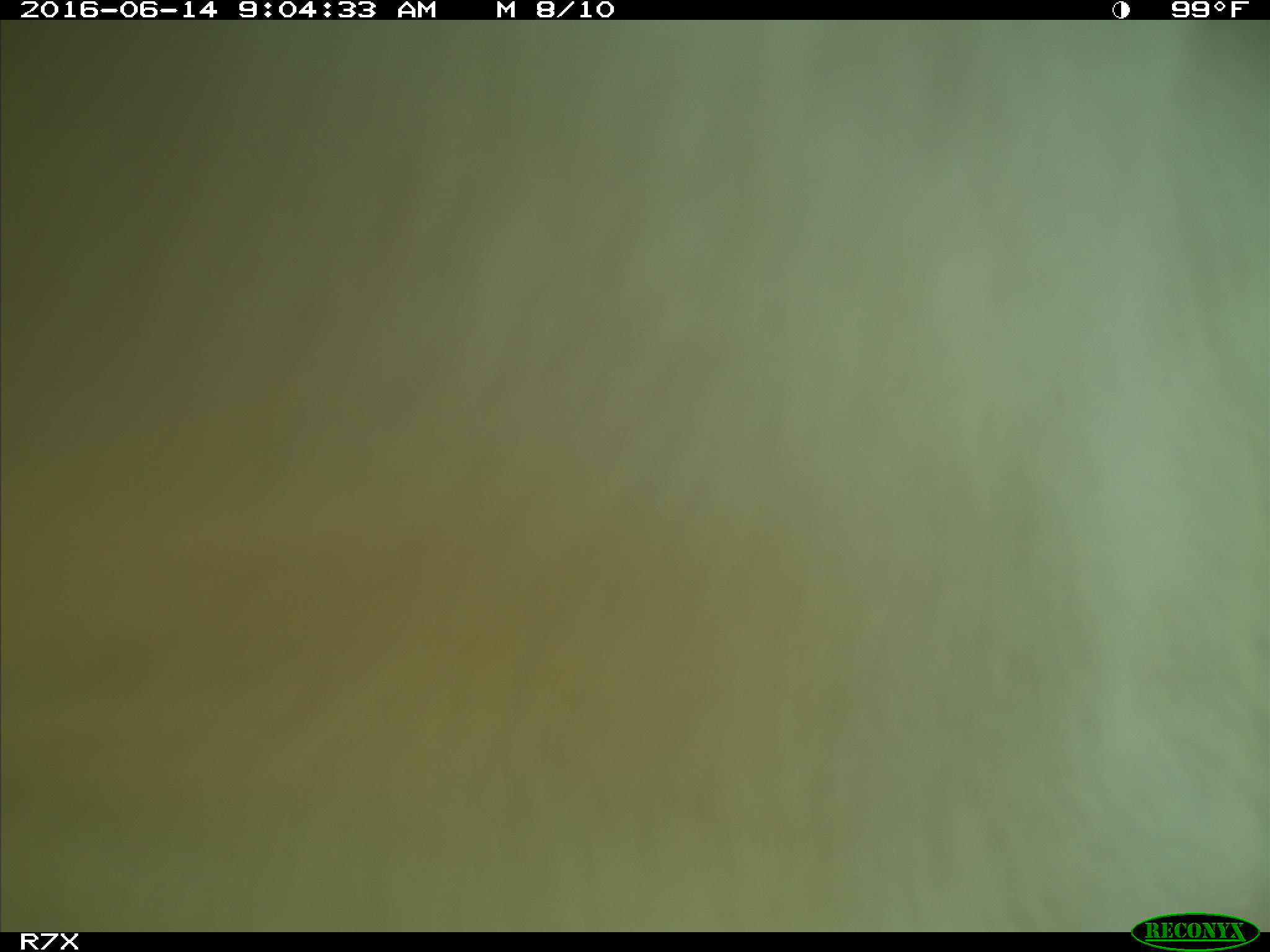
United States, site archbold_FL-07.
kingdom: Animalia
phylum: Chordata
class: Mammalia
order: Artiodactyla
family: Bovidae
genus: Bos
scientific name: Bos taurus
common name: domestic cow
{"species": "Bos taurus (domestic cow)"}